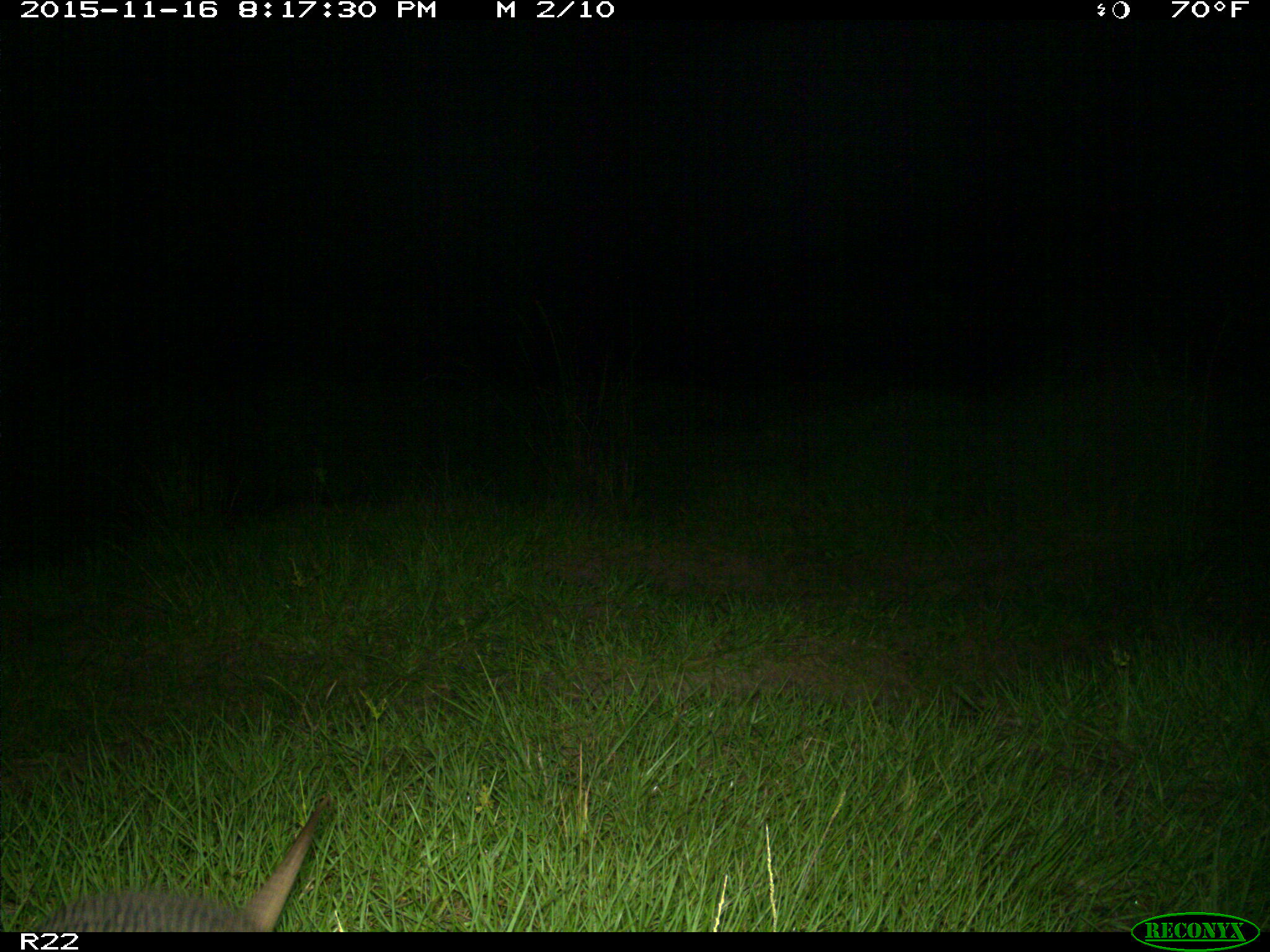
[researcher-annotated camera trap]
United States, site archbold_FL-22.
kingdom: Animalia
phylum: Chordata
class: Mammalia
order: Cingulata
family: Dasypodidae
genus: Dasypus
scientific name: Dasypus novemcinctus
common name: nine-banded armadillo